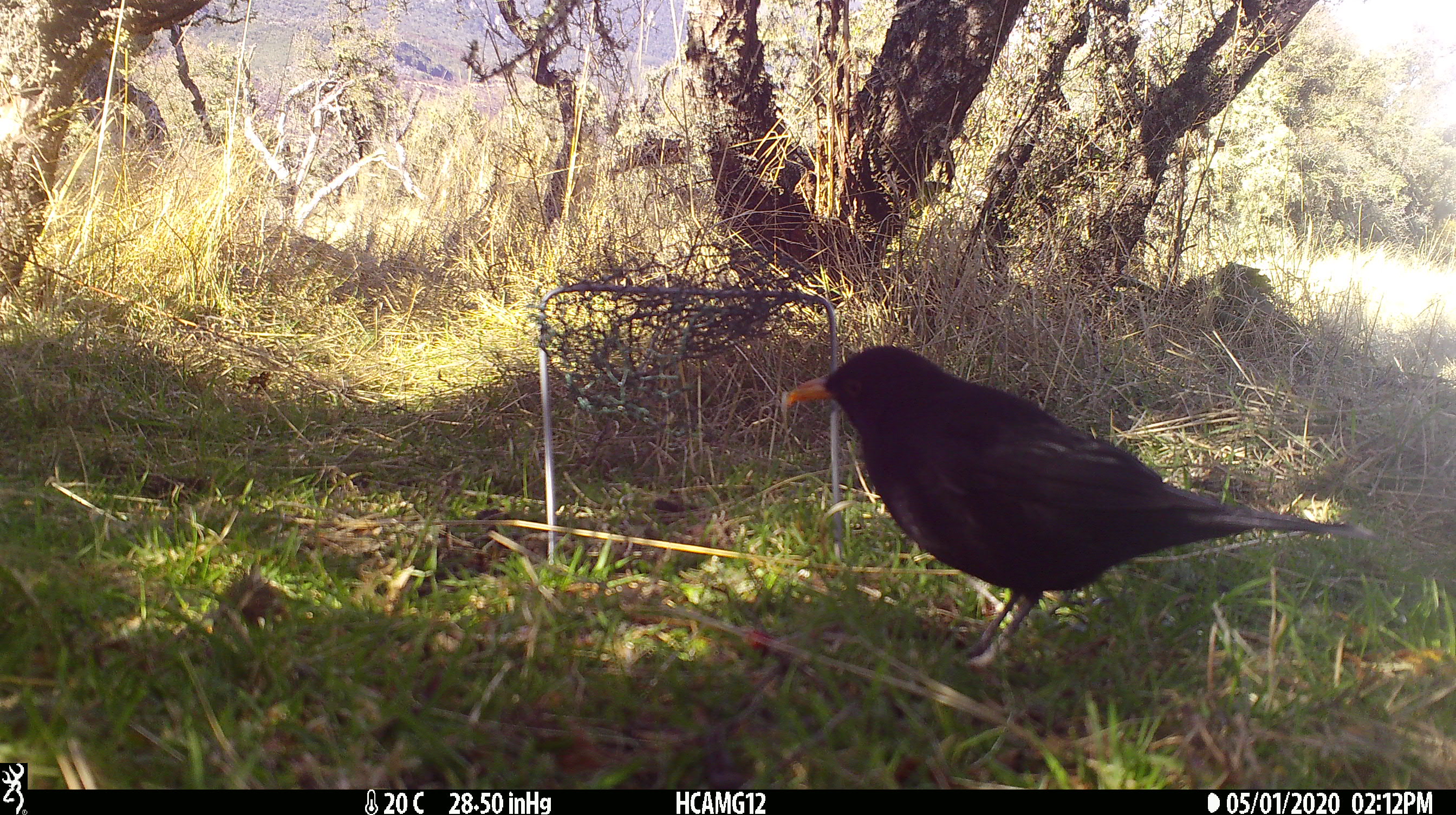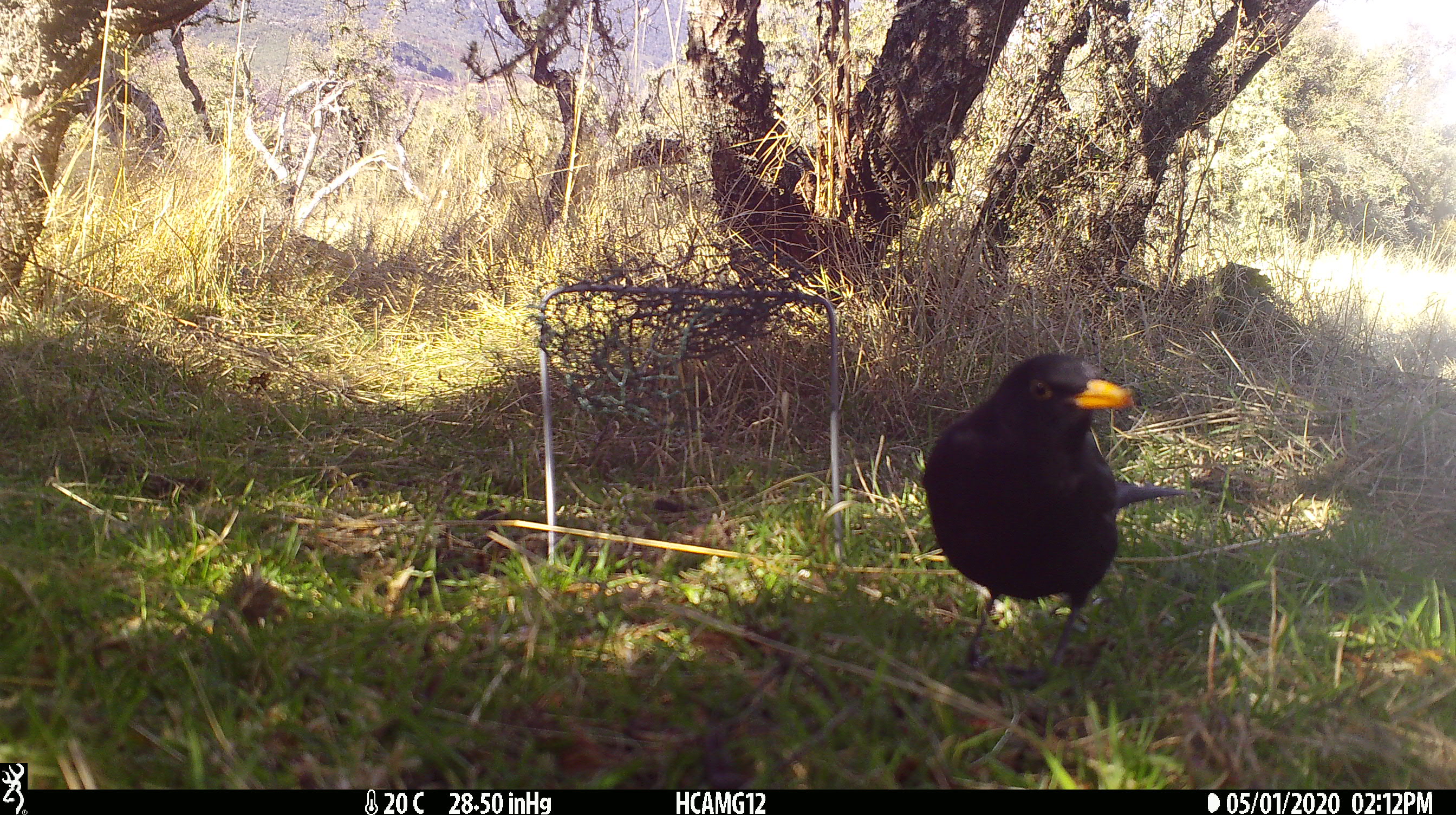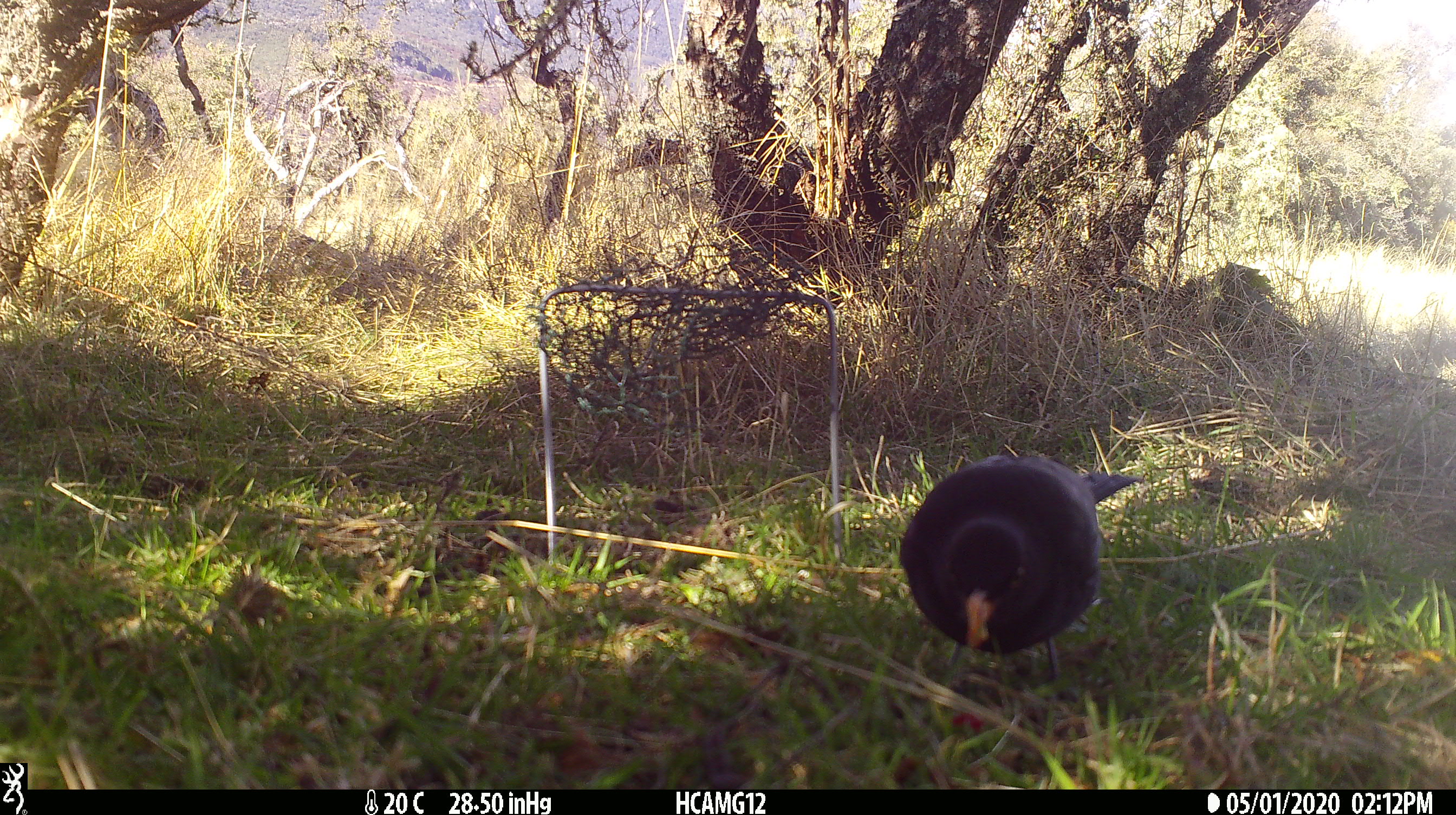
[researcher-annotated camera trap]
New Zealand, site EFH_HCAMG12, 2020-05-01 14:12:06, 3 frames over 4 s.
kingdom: Animalia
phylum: Chordata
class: Aves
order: Passeriformes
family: Turdidae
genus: Turdus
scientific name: Turdus merula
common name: eurasian blackbird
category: blackbird